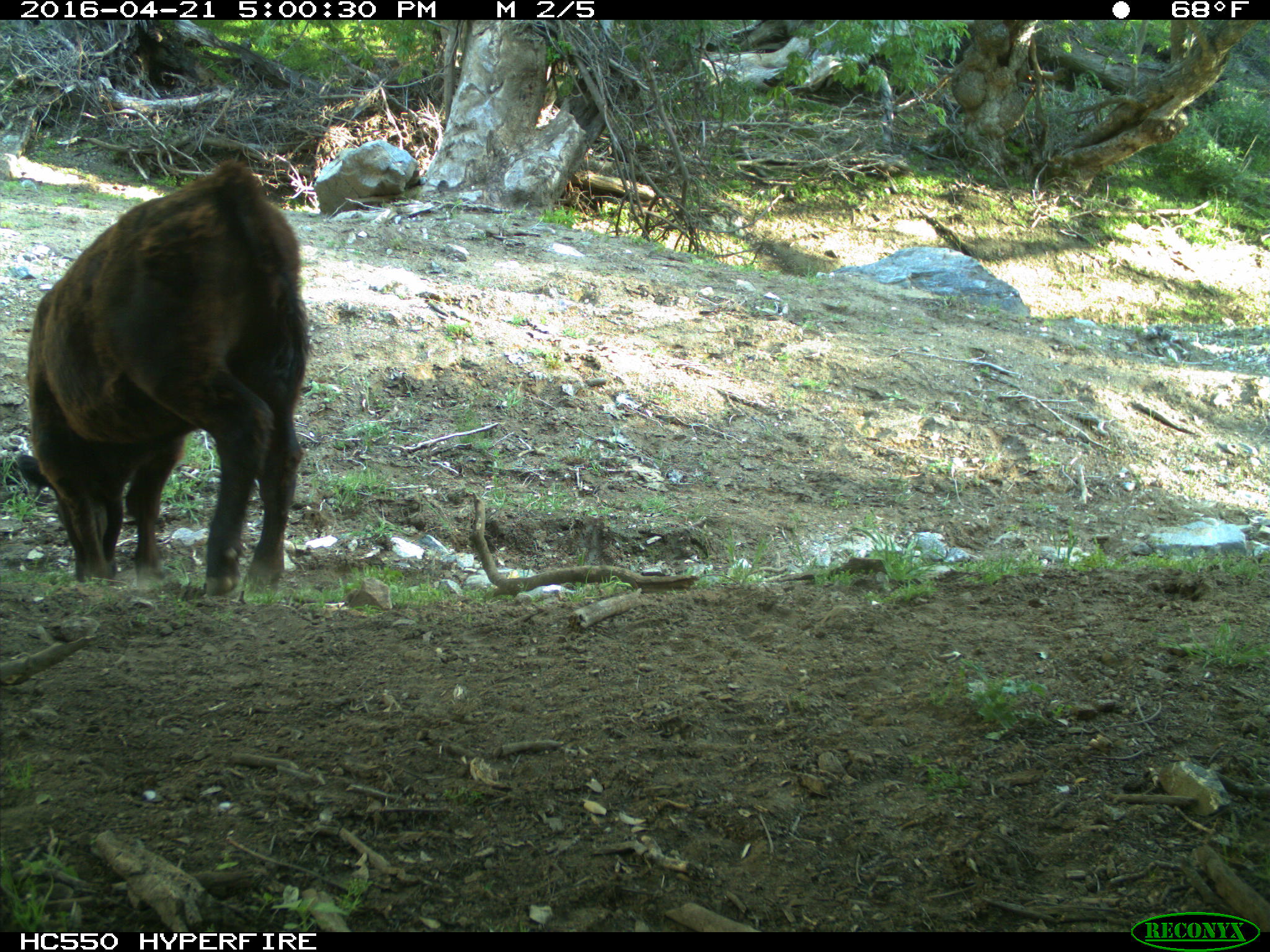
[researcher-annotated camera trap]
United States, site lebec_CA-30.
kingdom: Animalia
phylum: Chordata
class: Mammalia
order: Artiodactyla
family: Bovidae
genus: Bos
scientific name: Bos taurus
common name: domestic cow